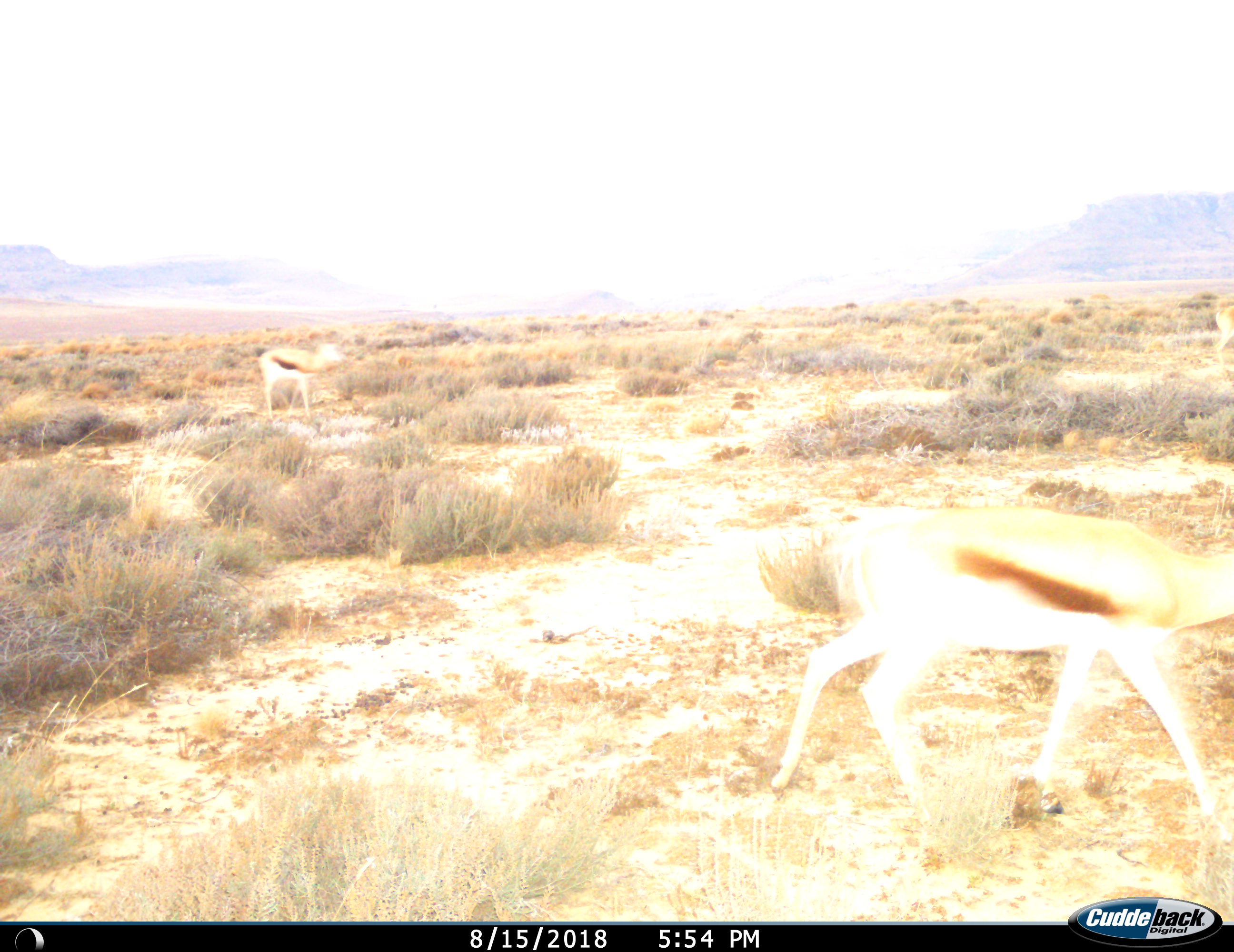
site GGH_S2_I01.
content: unidentified animal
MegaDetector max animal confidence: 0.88